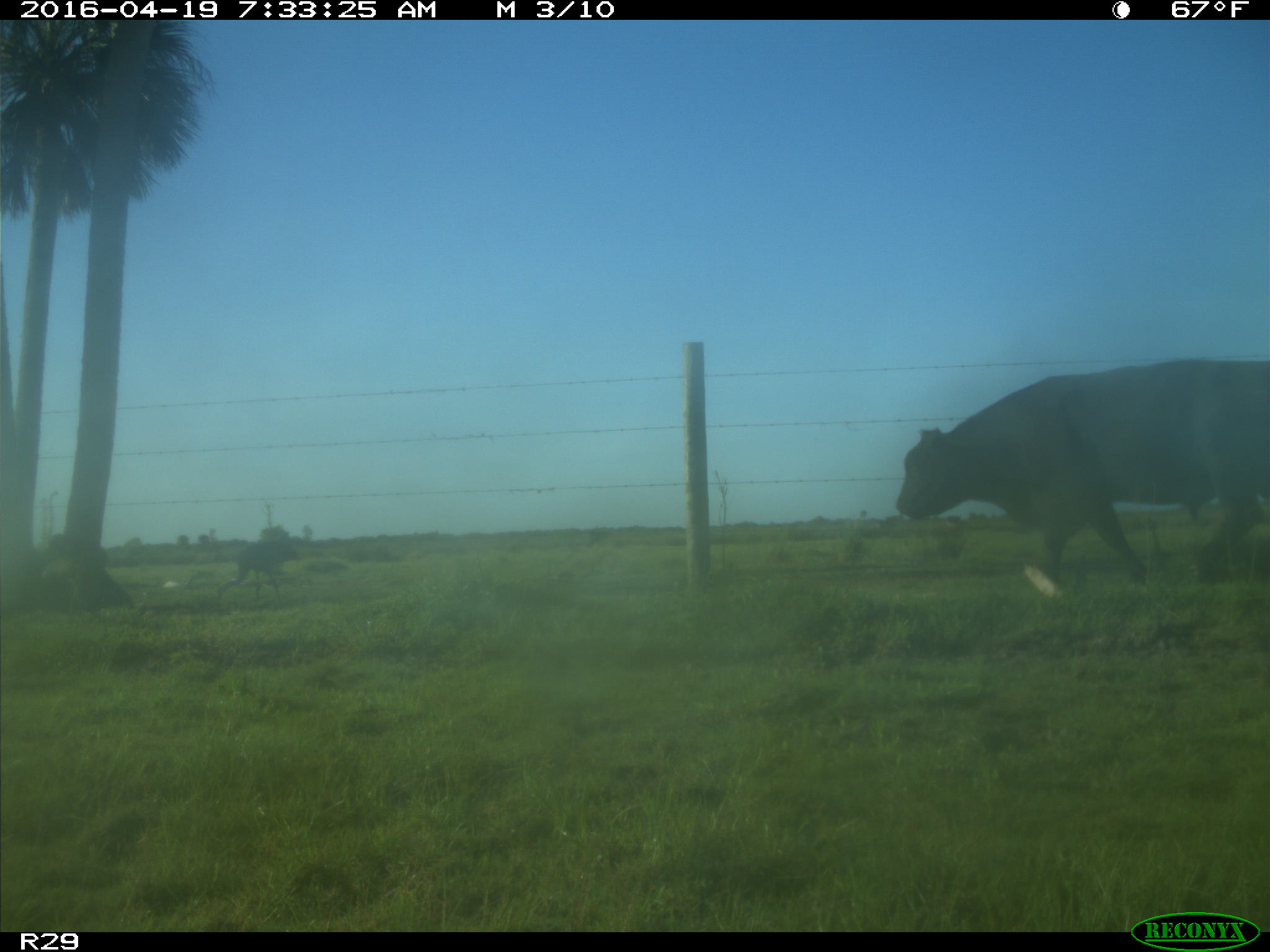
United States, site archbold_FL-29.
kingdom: Animalia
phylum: Chordata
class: Mammalia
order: Artiodactyla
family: Bovidae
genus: Bos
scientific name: Bos taurus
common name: domestic cow